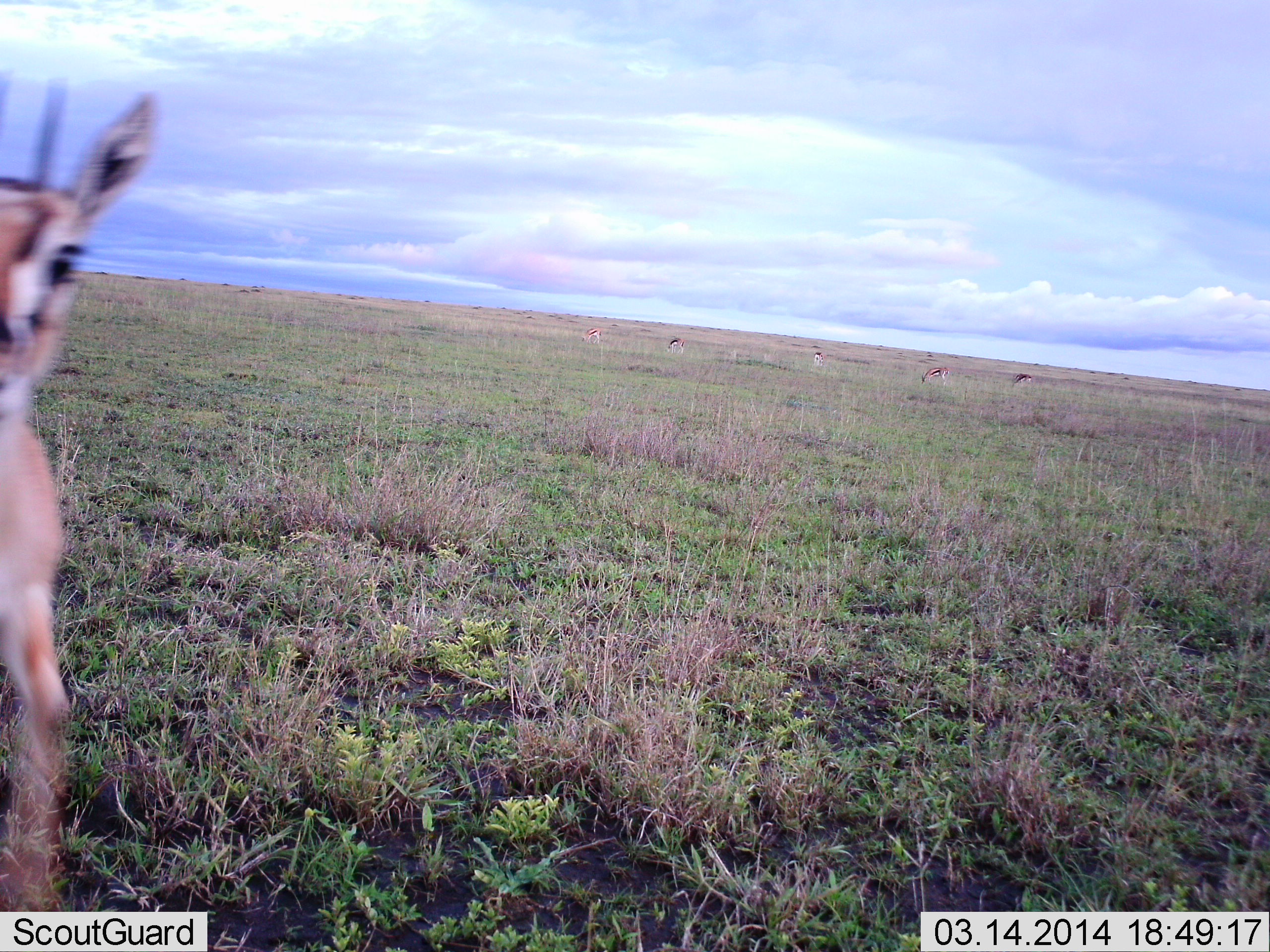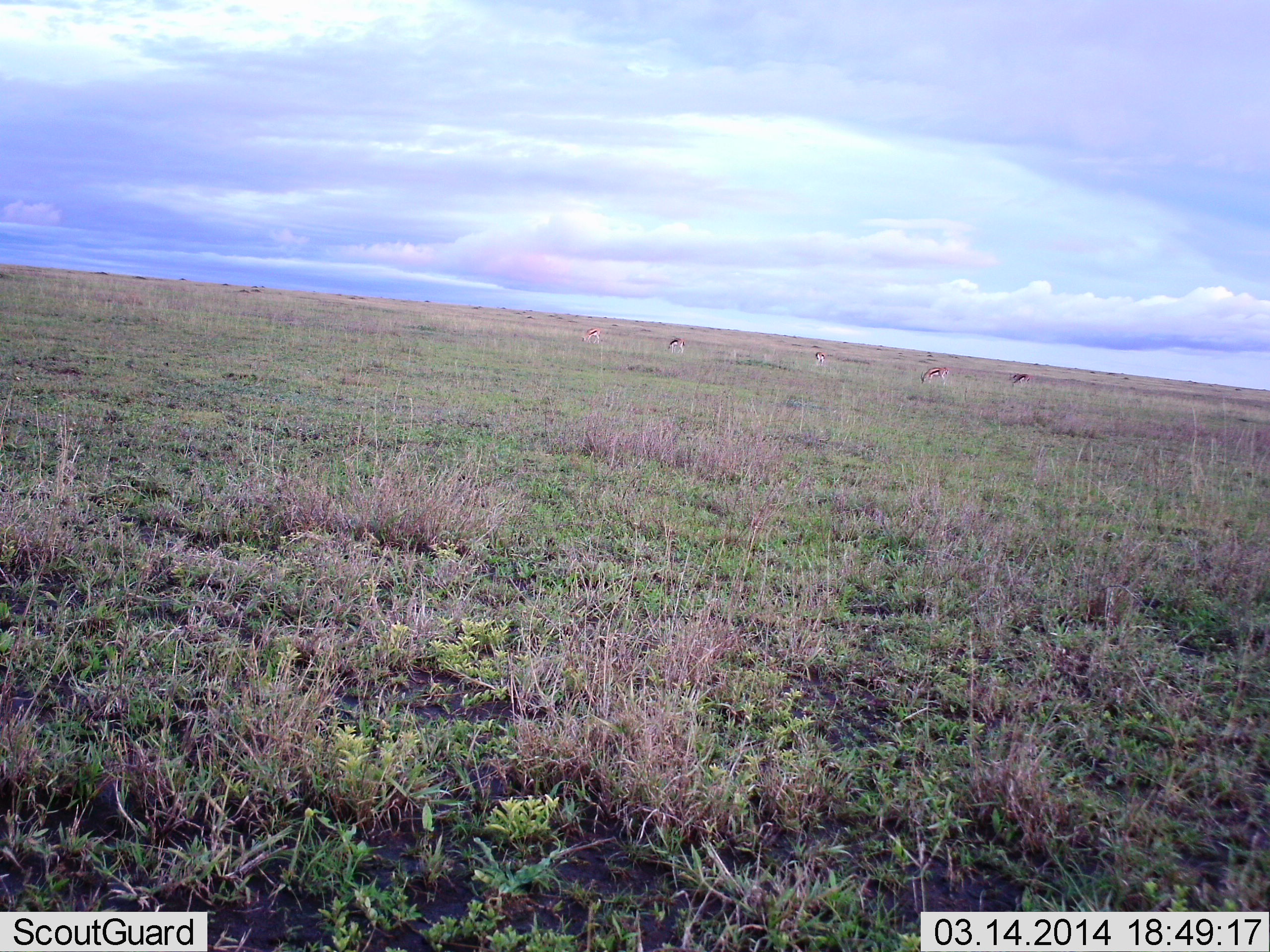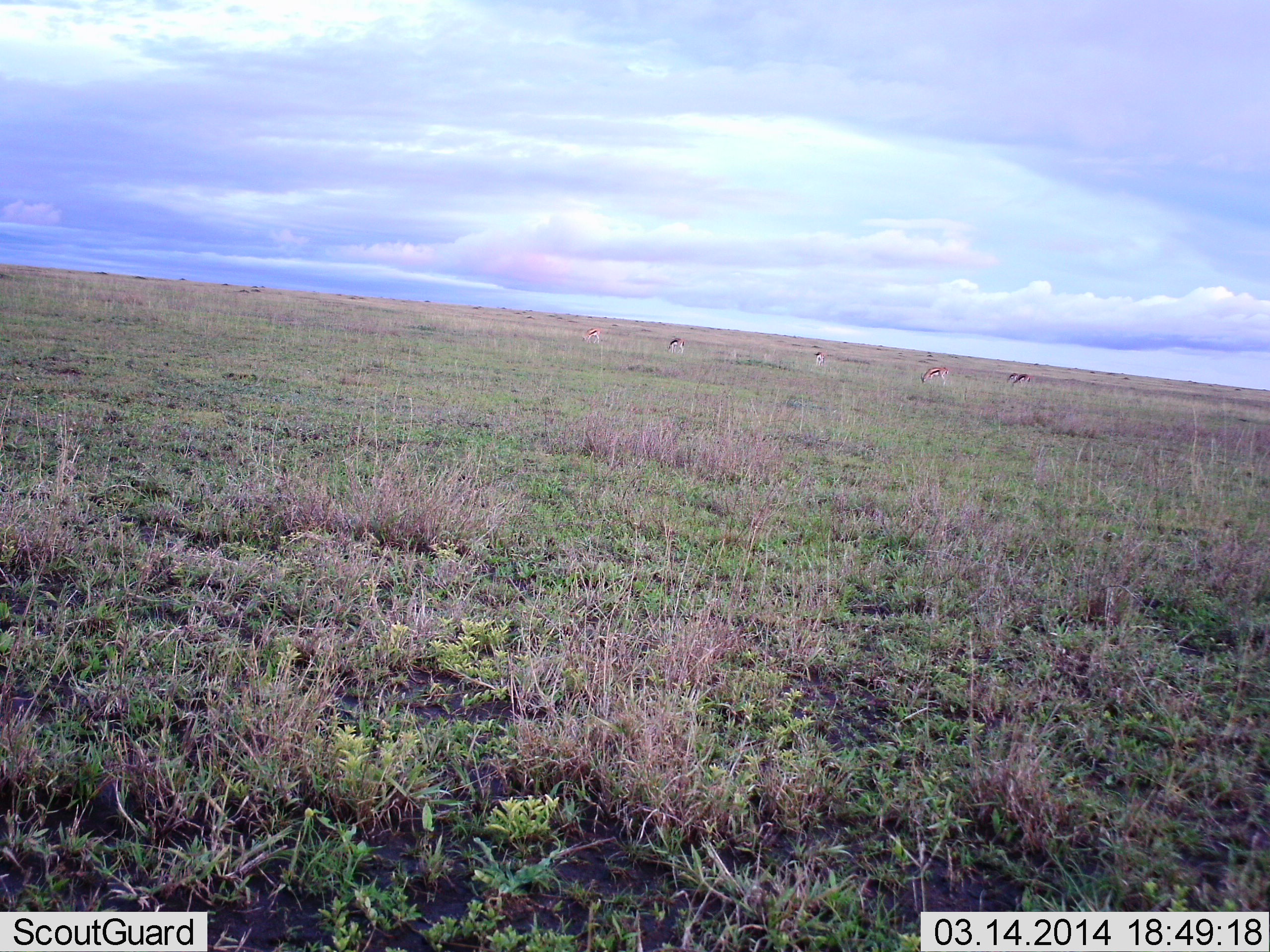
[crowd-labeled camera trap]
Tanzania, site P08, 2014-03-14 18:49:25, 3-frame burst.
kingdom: Animalia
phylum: Chordata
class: Mammalia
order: Artiodactyla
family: Bovidae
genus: Eudorcas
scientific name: Eudorcas thomsonii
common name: thomson's gazelle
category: gazellethomsons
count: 5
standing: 51%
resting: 0%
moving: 27%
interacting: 8%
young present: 5%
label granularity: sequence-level